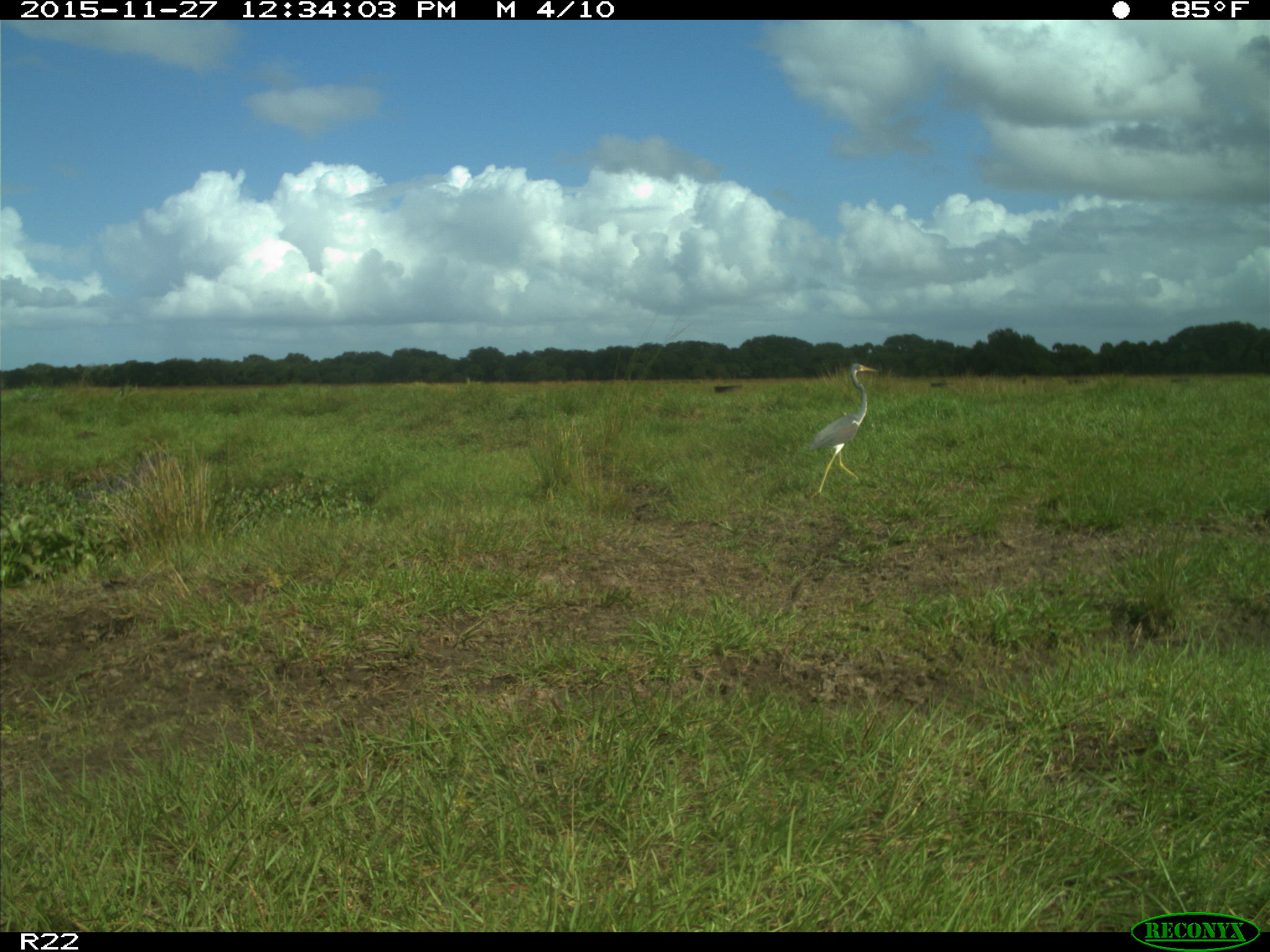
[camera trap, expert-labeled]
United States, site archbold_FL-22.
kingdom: Animalia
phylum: Chordata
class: Aves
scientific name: Aves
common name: birds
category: unidentified bird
Unidentified bird (birds) (Aves).